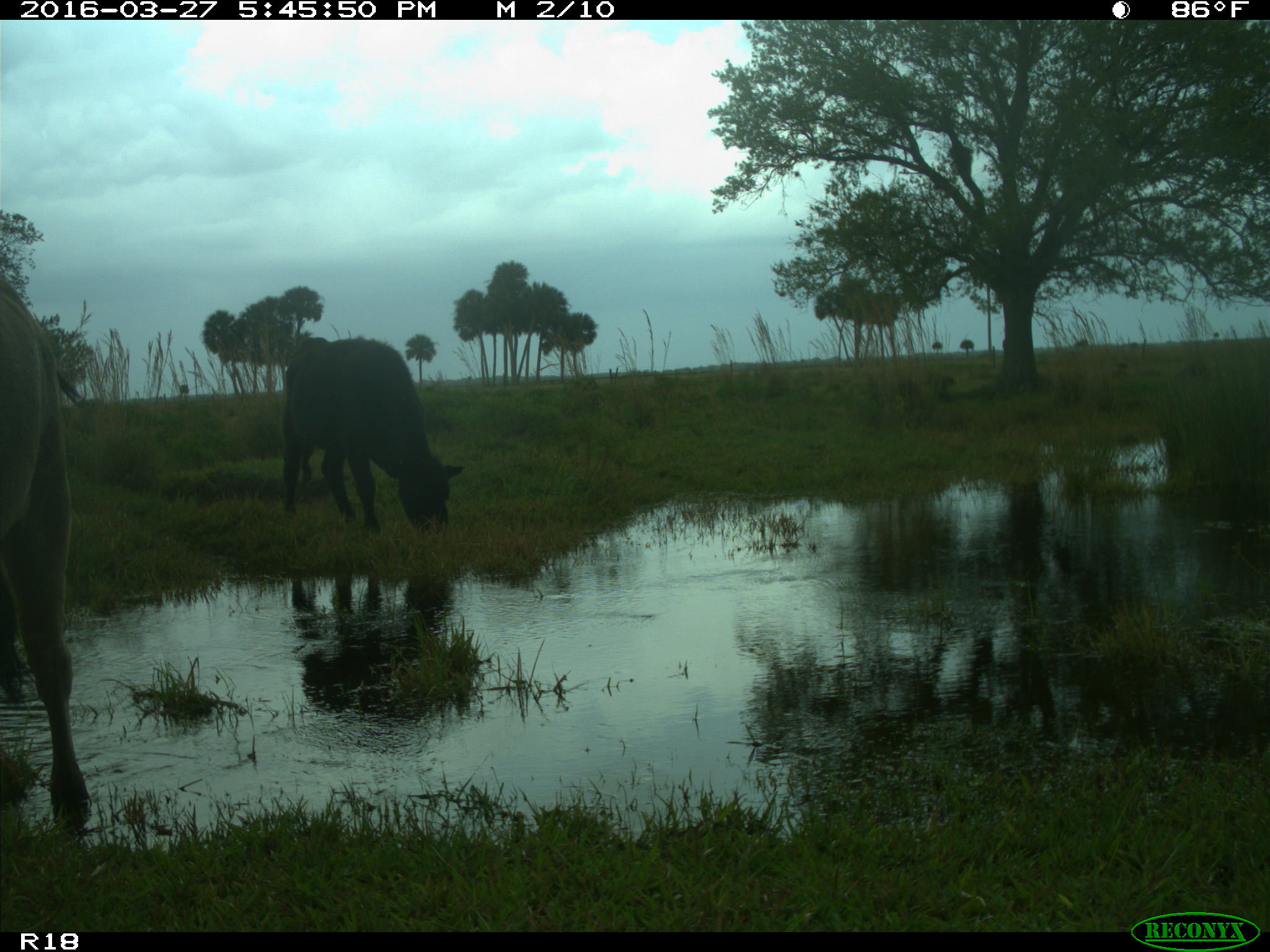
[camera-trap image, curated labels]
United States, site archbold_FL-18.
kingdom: Animalia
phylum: Chordata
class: Mammalia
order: Artiodactyla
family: Bovidae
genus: Bos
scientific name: Bos taurus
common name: domestic cow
Bos taurus (domestic cow).